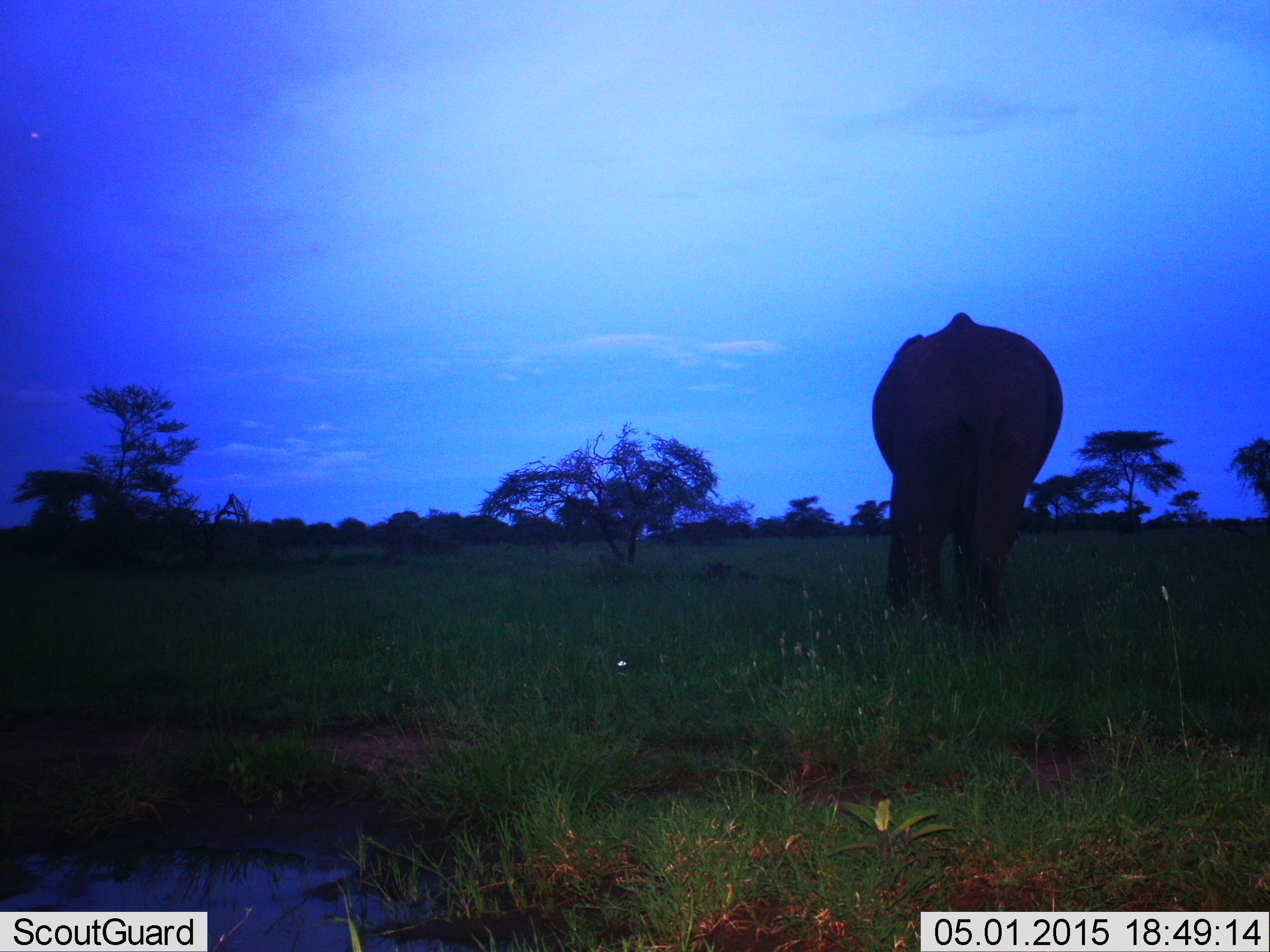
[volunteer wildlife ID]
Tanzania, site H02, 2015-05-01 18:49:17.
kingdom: Animalia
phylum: Chordata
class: Mammalia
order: Proboscidea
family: Elephantidae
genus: Loxodonta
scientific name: Loxodonta africana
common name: african bush elephant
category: elephant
Elephant (african bush elephant) (Loxodonta africana), count 1. Behavior (volunteer vote fractions): standing 20%, resting 0%, moving 80%, interacting 0%. Young present (vote fraction): 0%. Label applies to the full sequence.